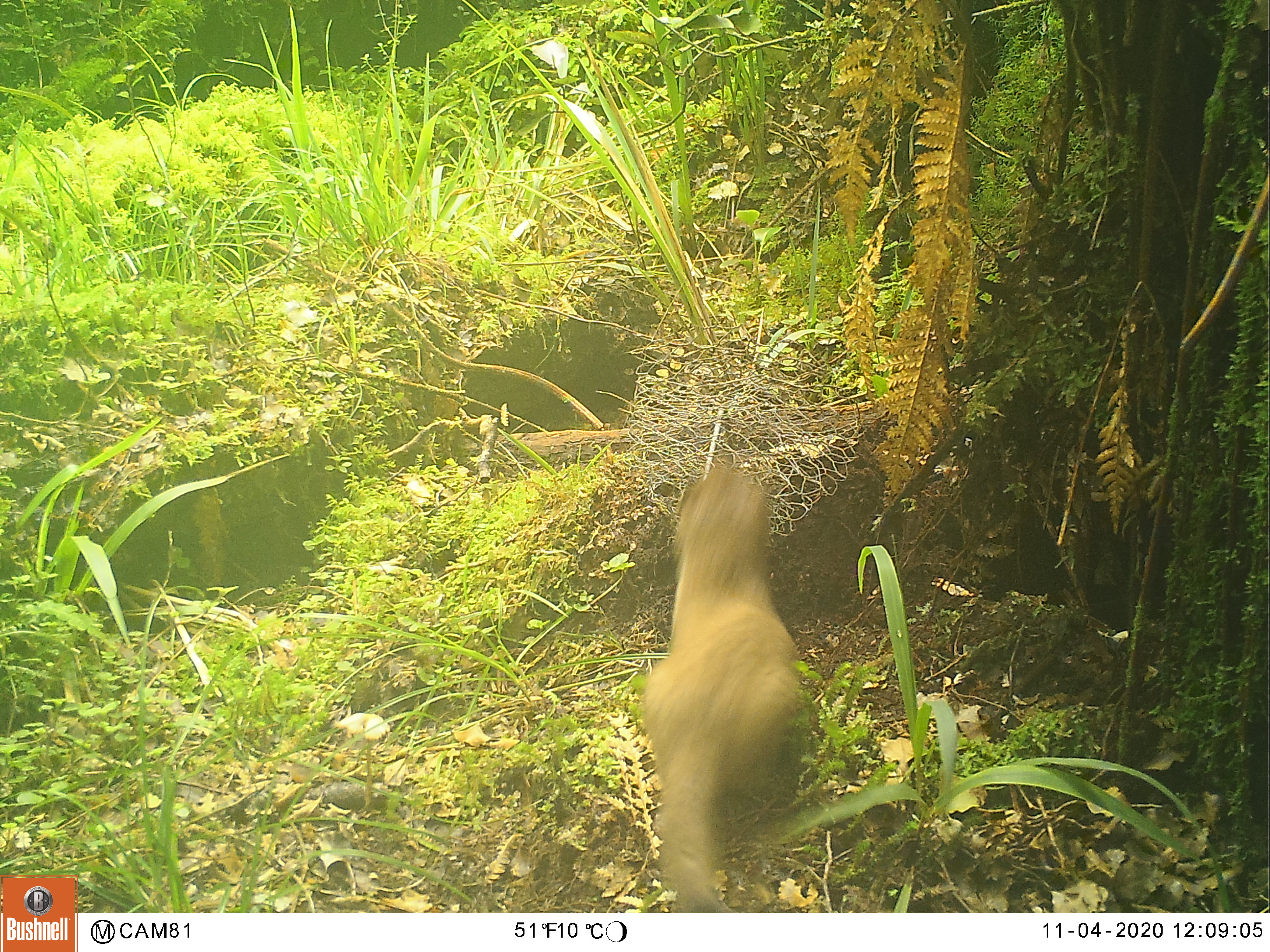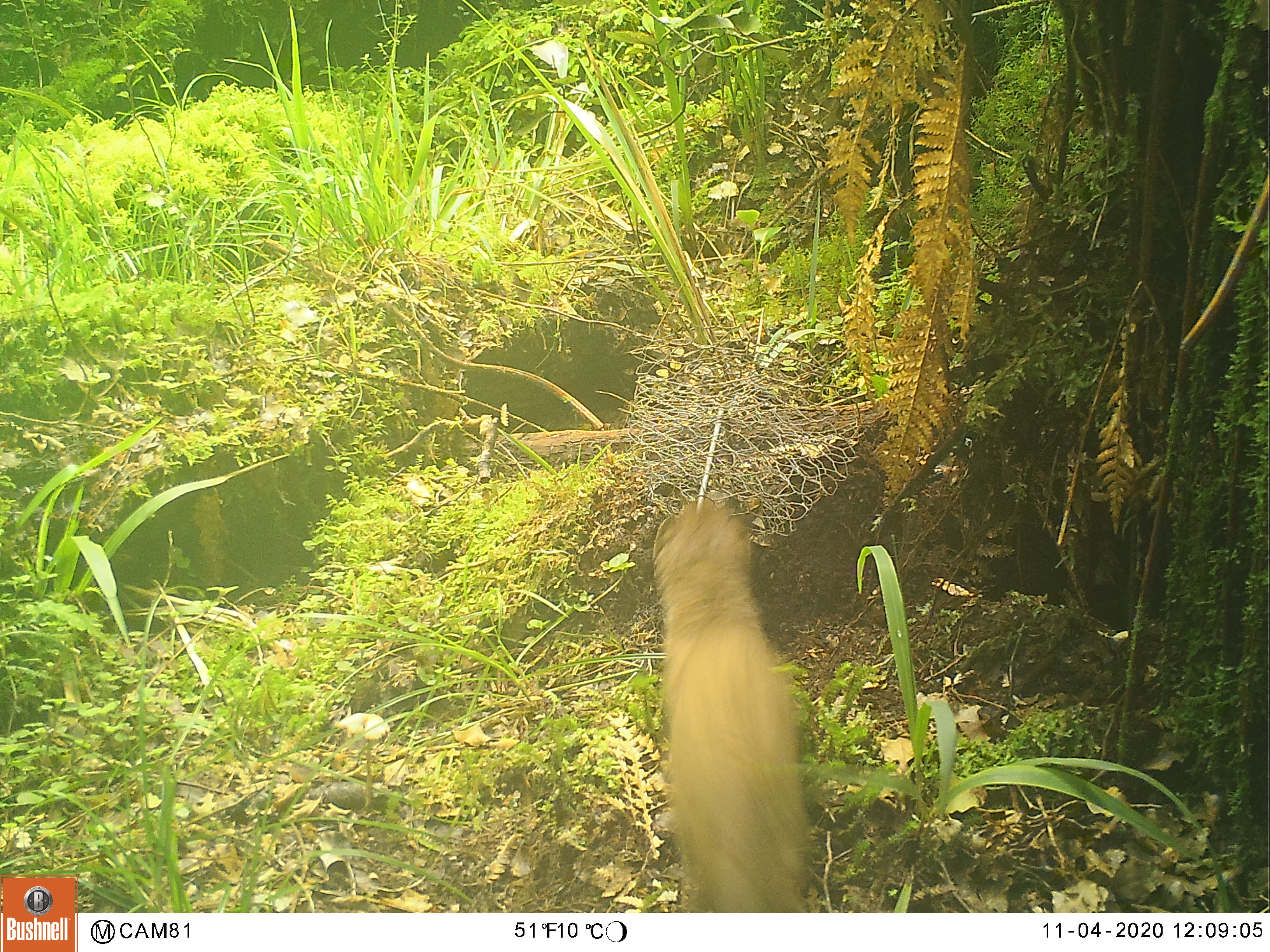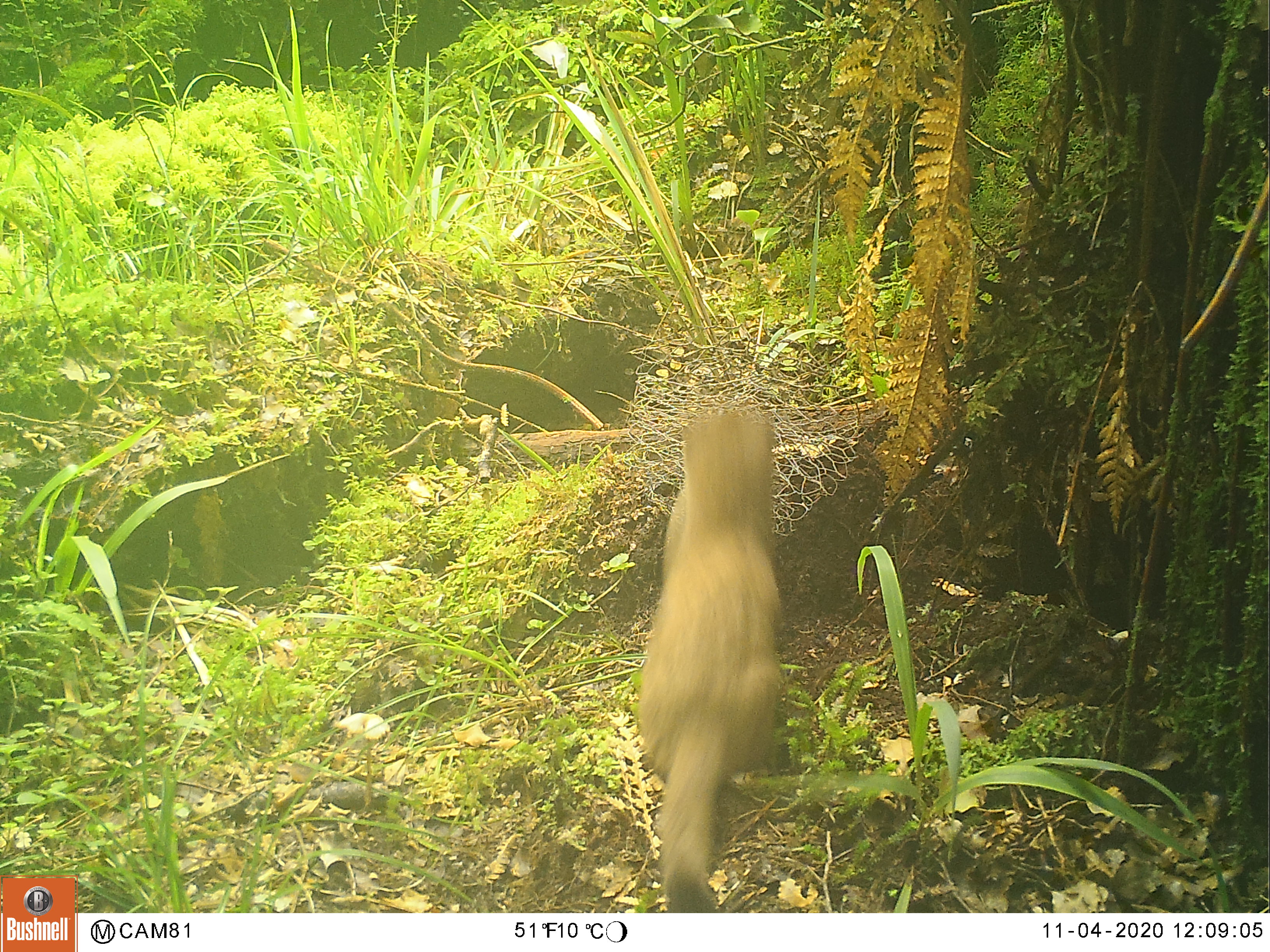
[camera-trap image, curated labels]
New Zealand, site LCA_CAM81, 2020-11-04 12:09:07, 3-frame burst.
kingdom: Animalia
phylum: Chordata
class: Mammalia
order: Carnivora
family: Mustelidae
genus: Mustela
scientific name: Mustela erminea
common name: stoat